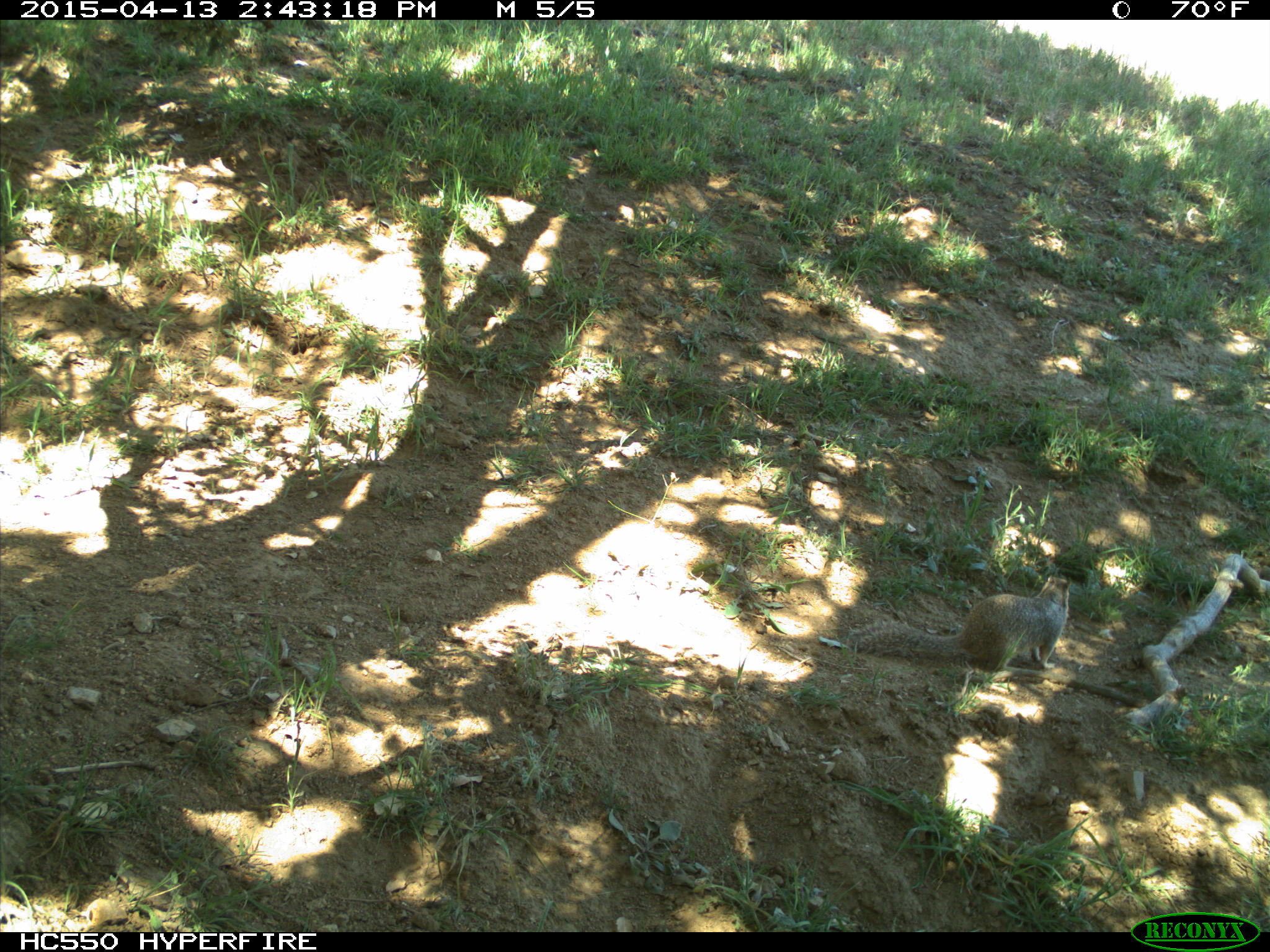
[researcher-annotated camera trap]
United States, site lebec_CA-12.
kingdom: Animalia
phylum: Chordata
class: Mammalia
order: Rodentia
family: Sciuridae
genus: Otospermophilus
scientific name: Otospermophilus beecheyi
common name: california ground squirrel